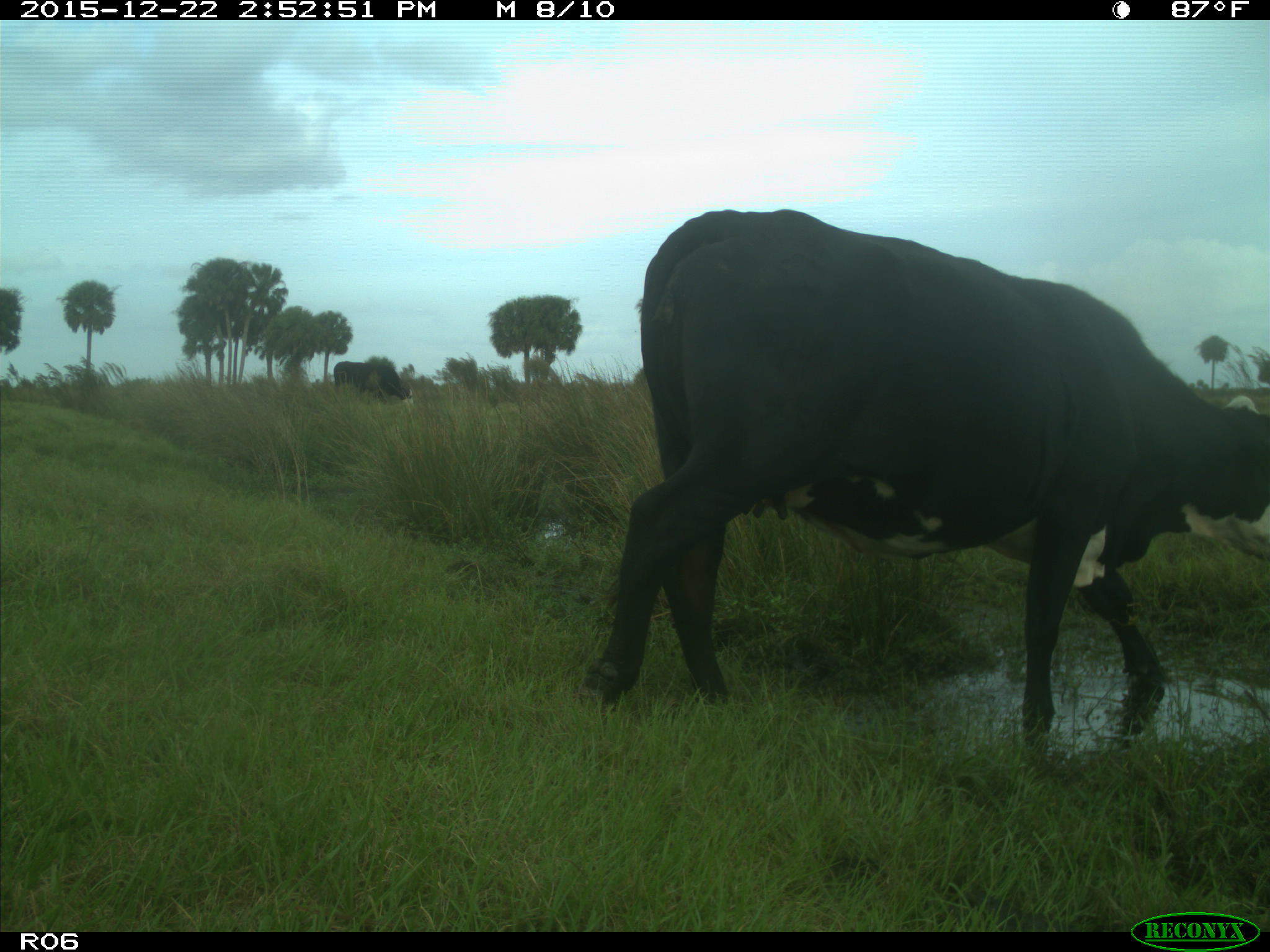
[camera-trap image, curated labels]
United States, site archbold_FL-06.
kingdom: Animalia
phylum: Chordata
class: Mammalia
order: Artiodactyla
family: Bovidae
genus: Bos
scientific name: Bos taurus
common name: domestic cow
Bos taurus (domestic cow).